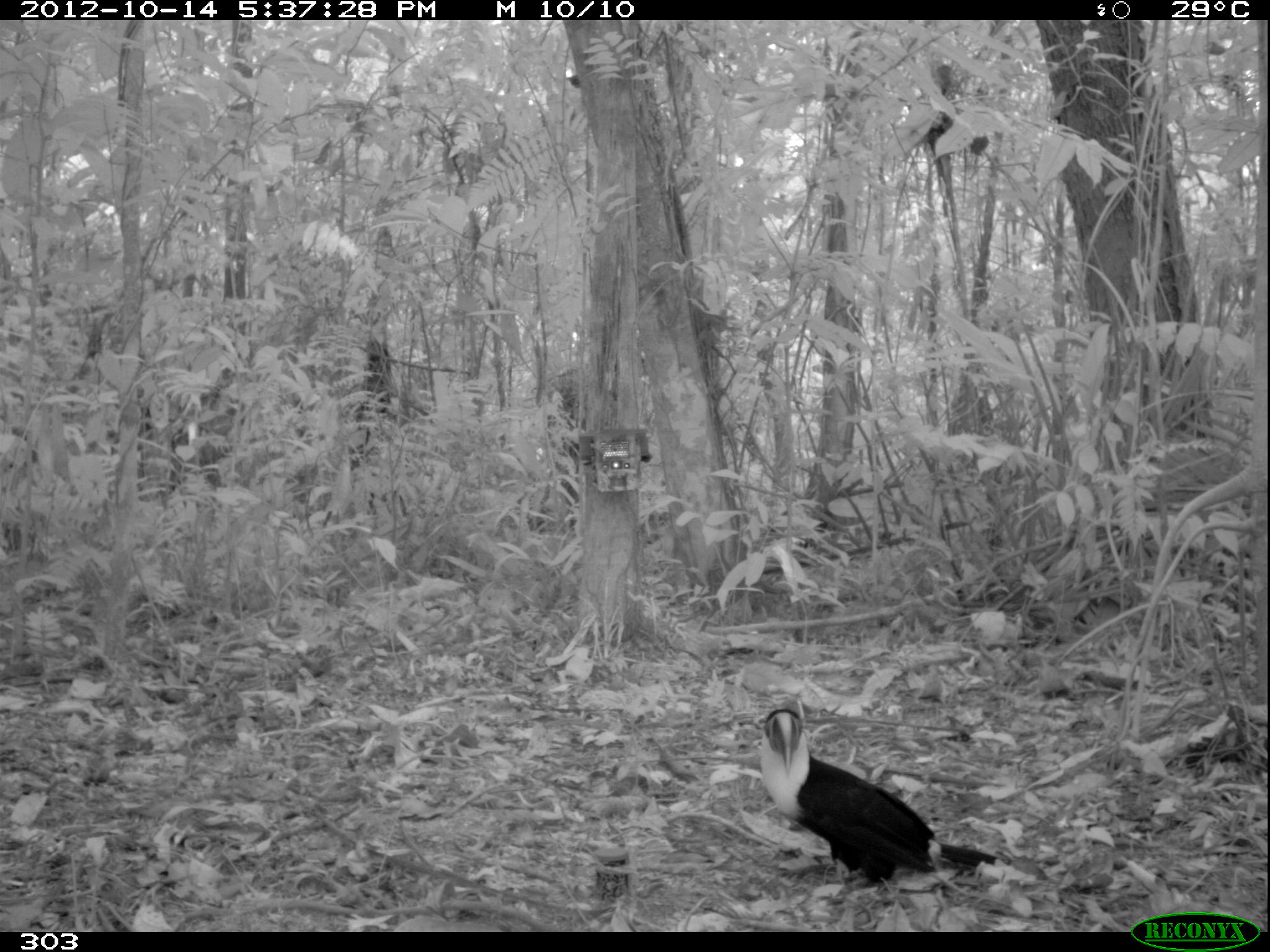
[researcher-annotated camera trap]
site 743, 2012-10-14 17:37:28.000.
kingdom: Animalia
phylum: Chordata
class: Aves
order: Piciformes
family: Ramphastidae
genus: Ramphastos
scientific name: Ramphastos tucanus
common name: white-throated toucan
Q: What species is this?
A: Ramphastos tucanus (white-throated toucan).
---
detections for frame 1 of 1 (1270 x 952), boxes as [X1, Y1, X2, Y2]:
ramphastos tucanus: [759, 707, 1011, 919]